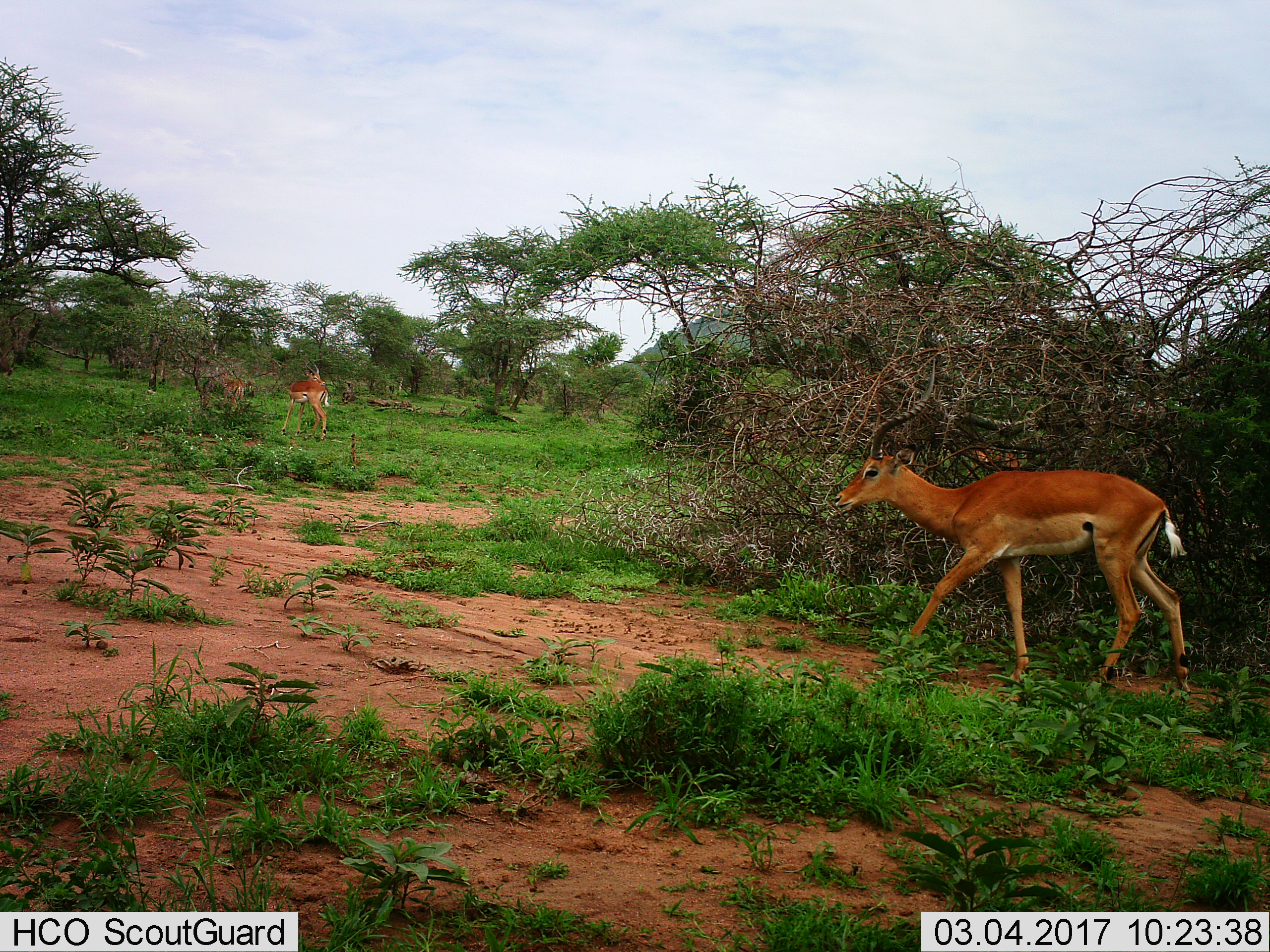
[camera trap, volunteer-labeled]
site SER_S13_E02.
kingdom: Animalia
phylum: Chordata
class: Mammalia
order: Artiodactyla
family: Bovidae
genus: Aepyceros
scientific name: Aepyceros melampus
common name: impala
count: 3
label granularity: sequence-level